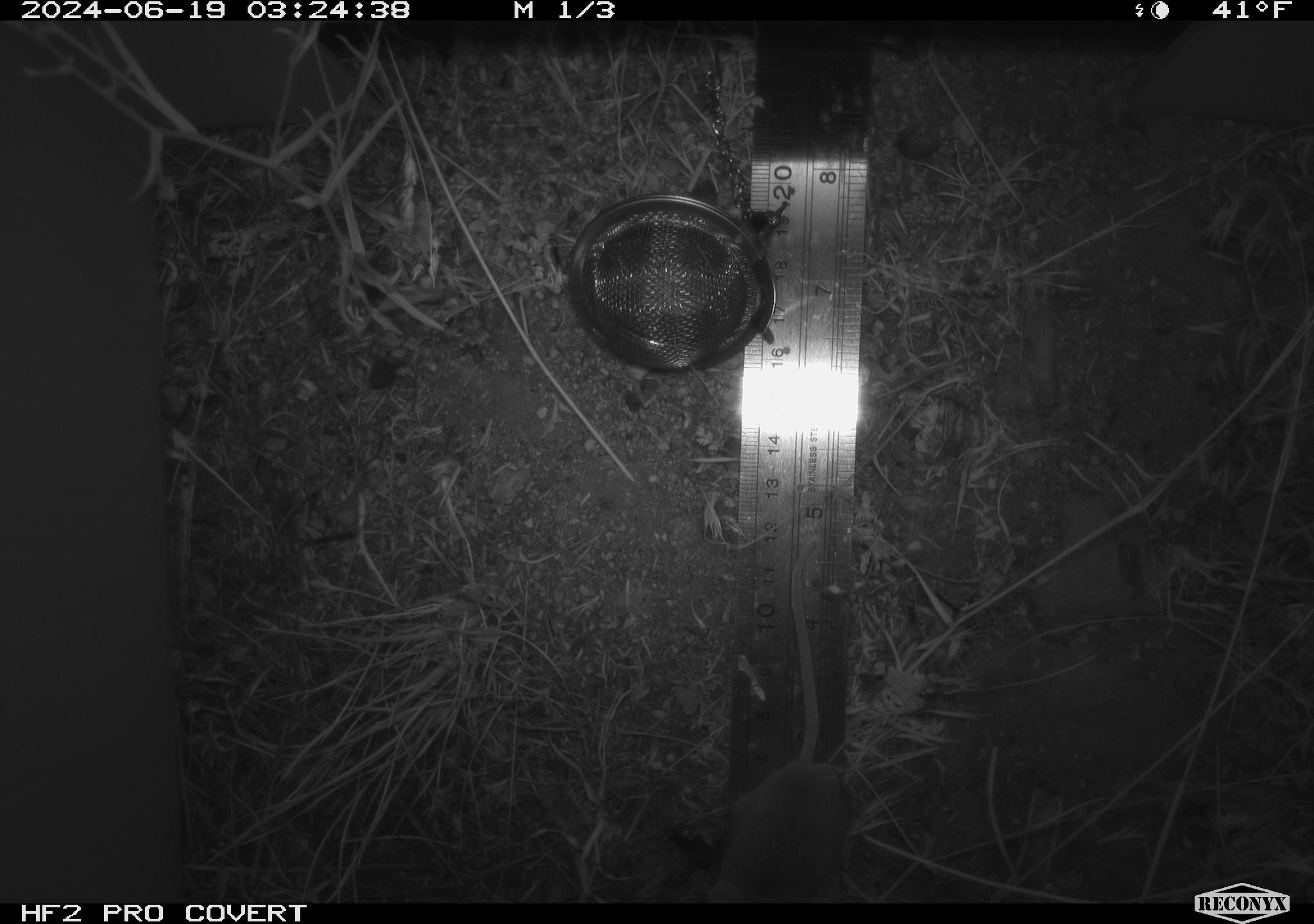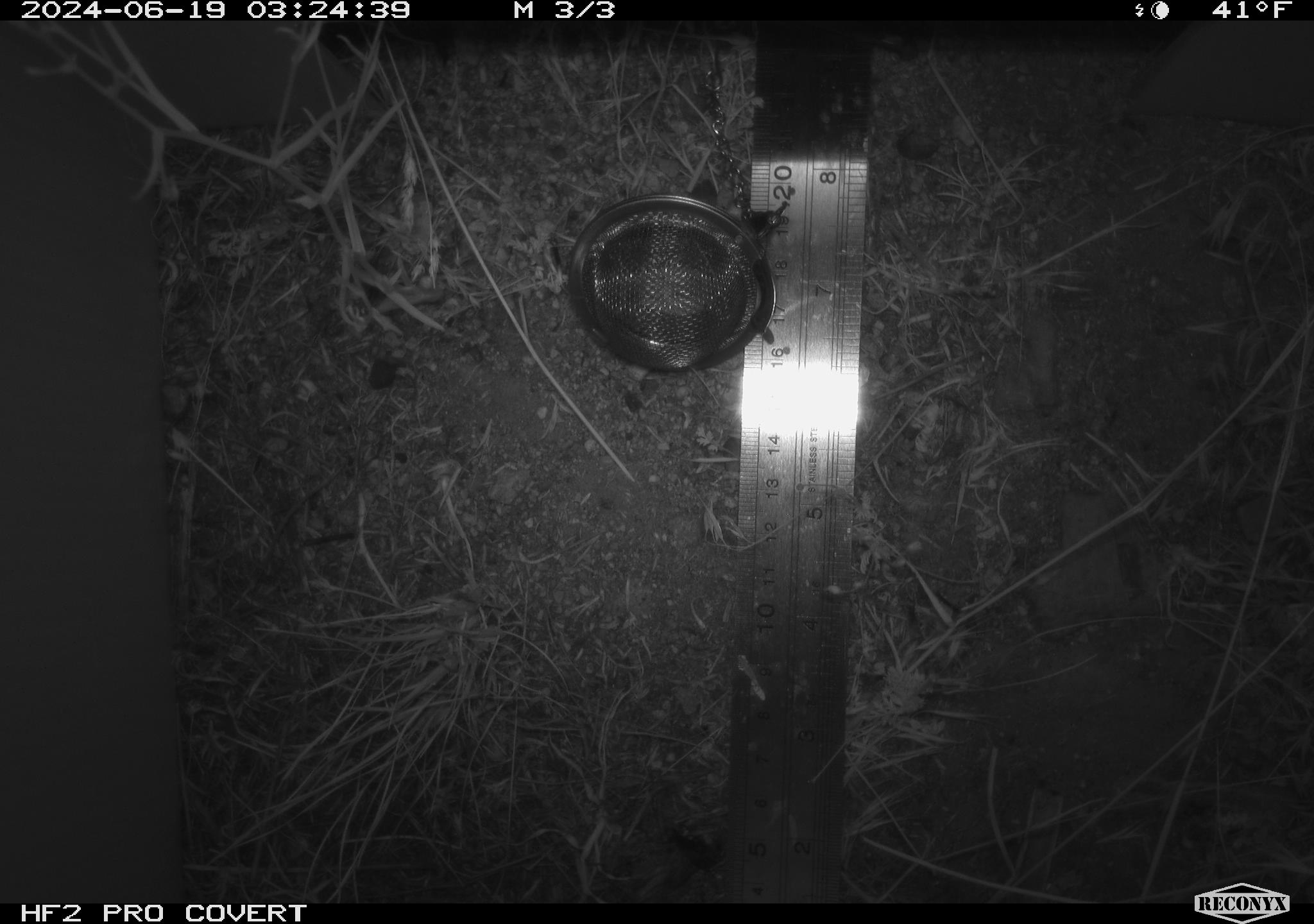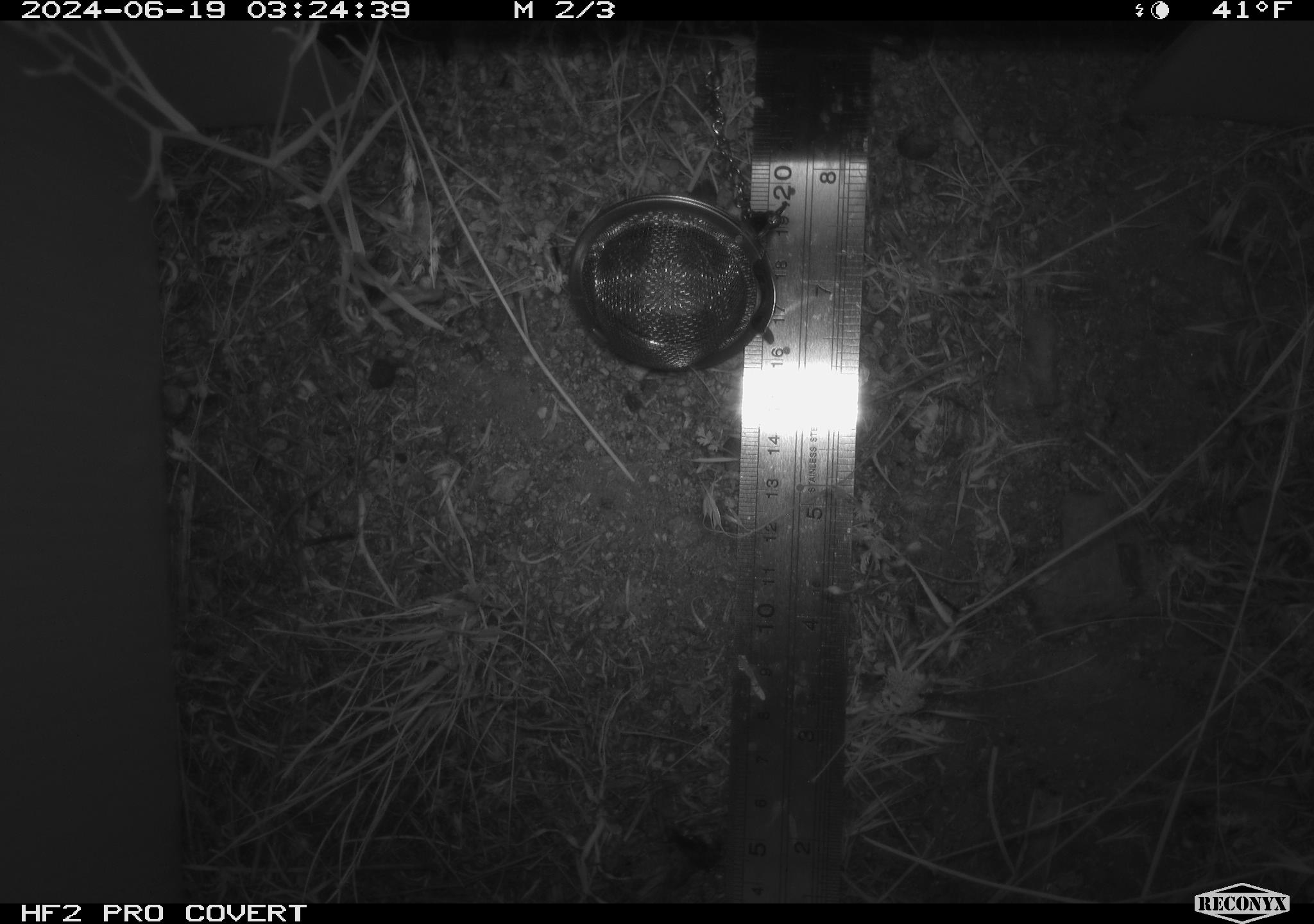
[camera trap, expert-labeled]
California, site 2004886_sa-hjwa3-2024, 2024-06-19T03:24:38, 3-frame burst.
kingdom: Animalia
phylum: Chordata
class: Mammalia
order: Rodentia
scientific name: Rodentia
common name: rodent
Rodent (Rodentia).